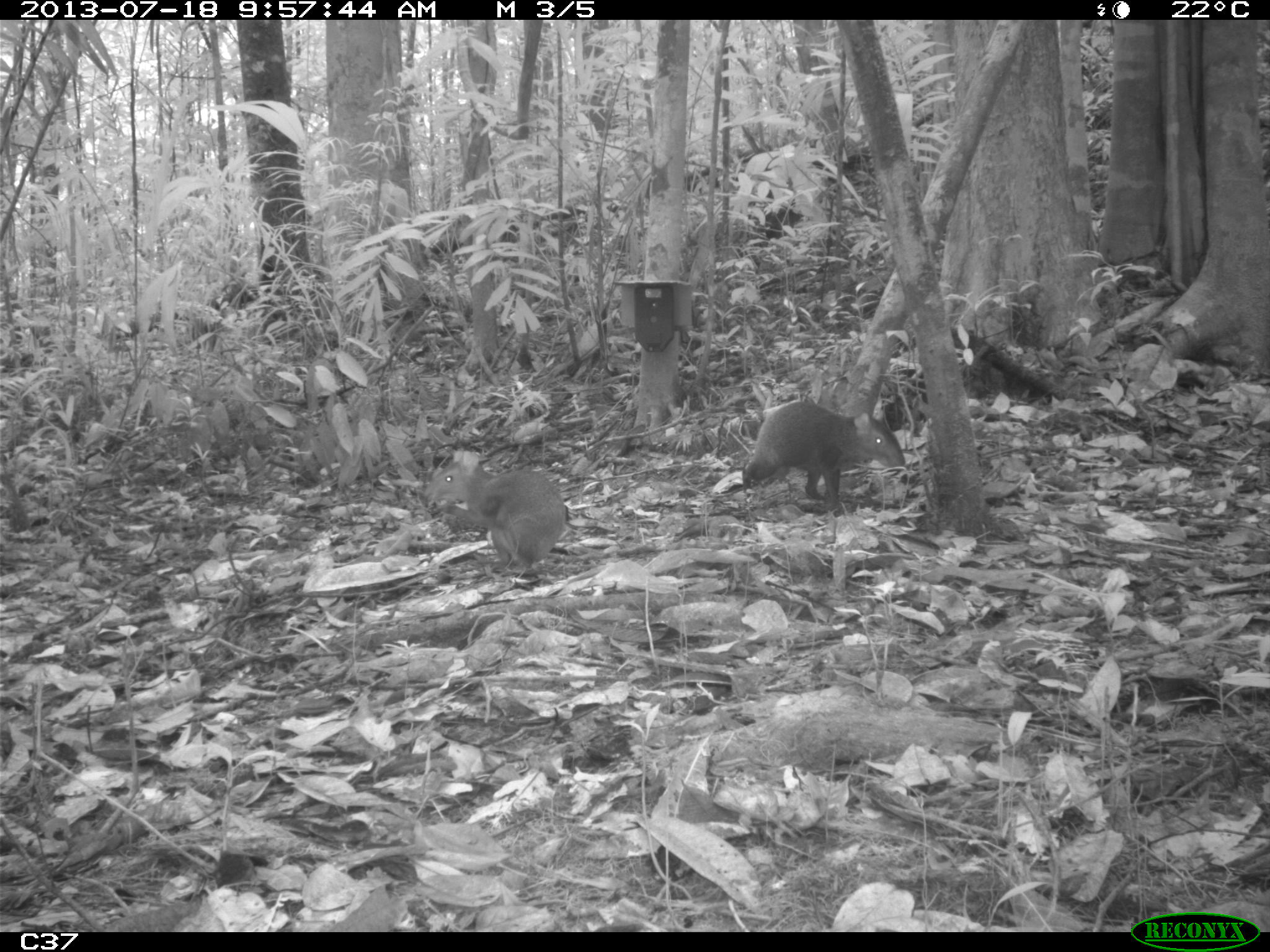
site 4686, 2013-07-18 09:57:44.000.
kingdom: Animalia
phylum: Chordata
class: Mammalia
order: Rodentia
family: Dasyproctidae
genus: Dasyprocta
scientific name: Dasyprocta leporina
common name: red-rumped agouti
Dasyprocta leporina (red-rumped agouti), count 2, age adult, sex male.